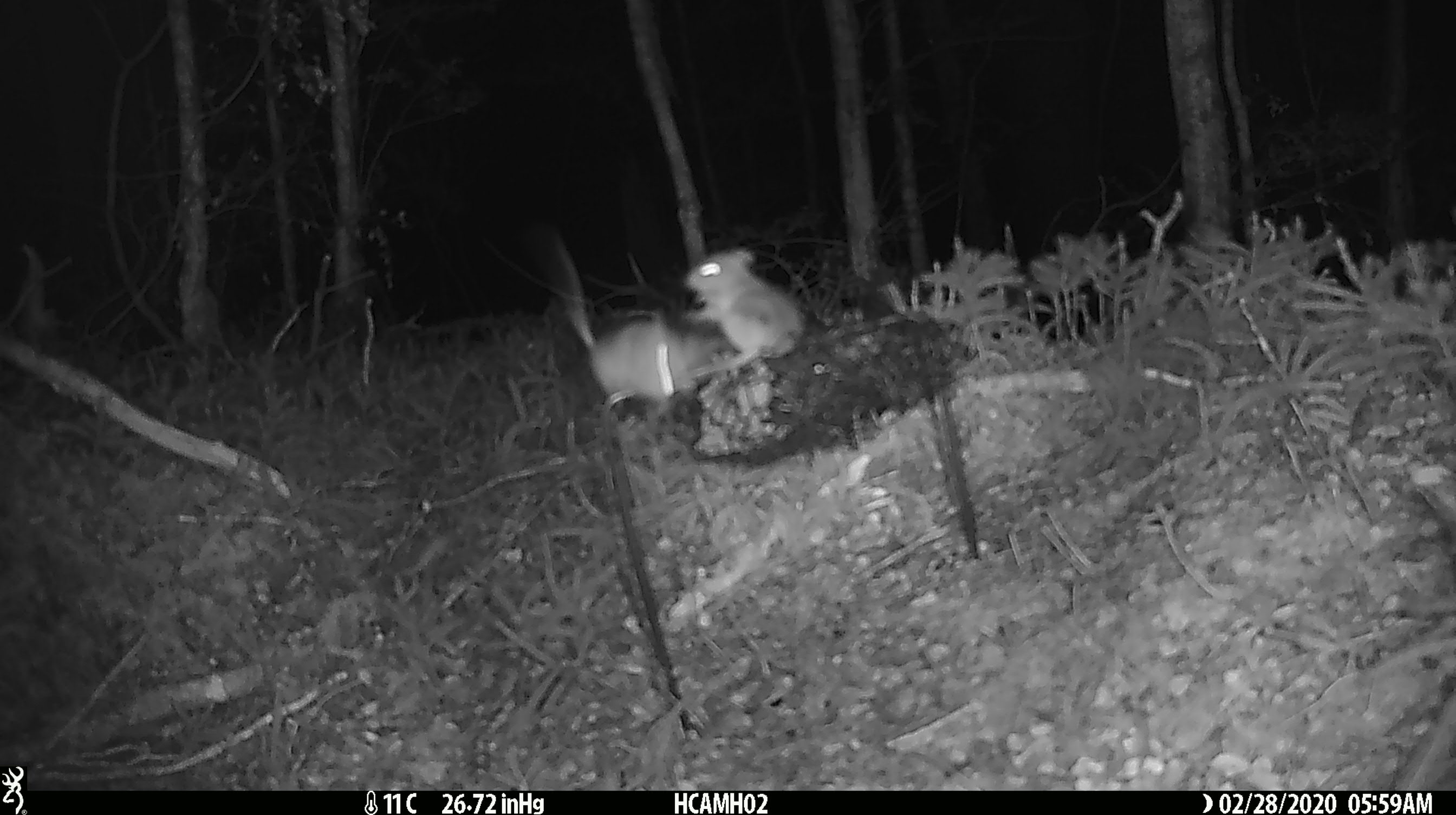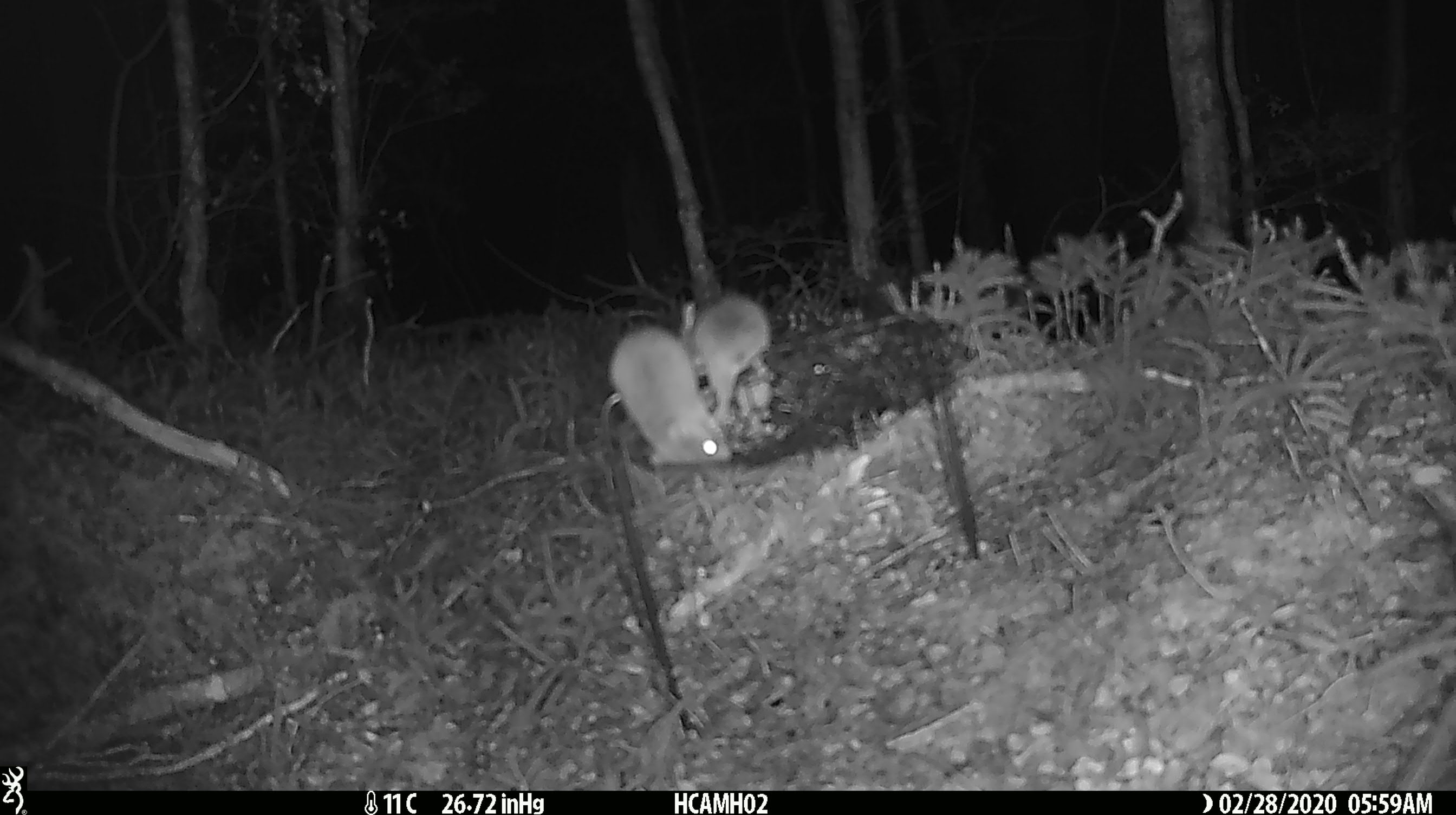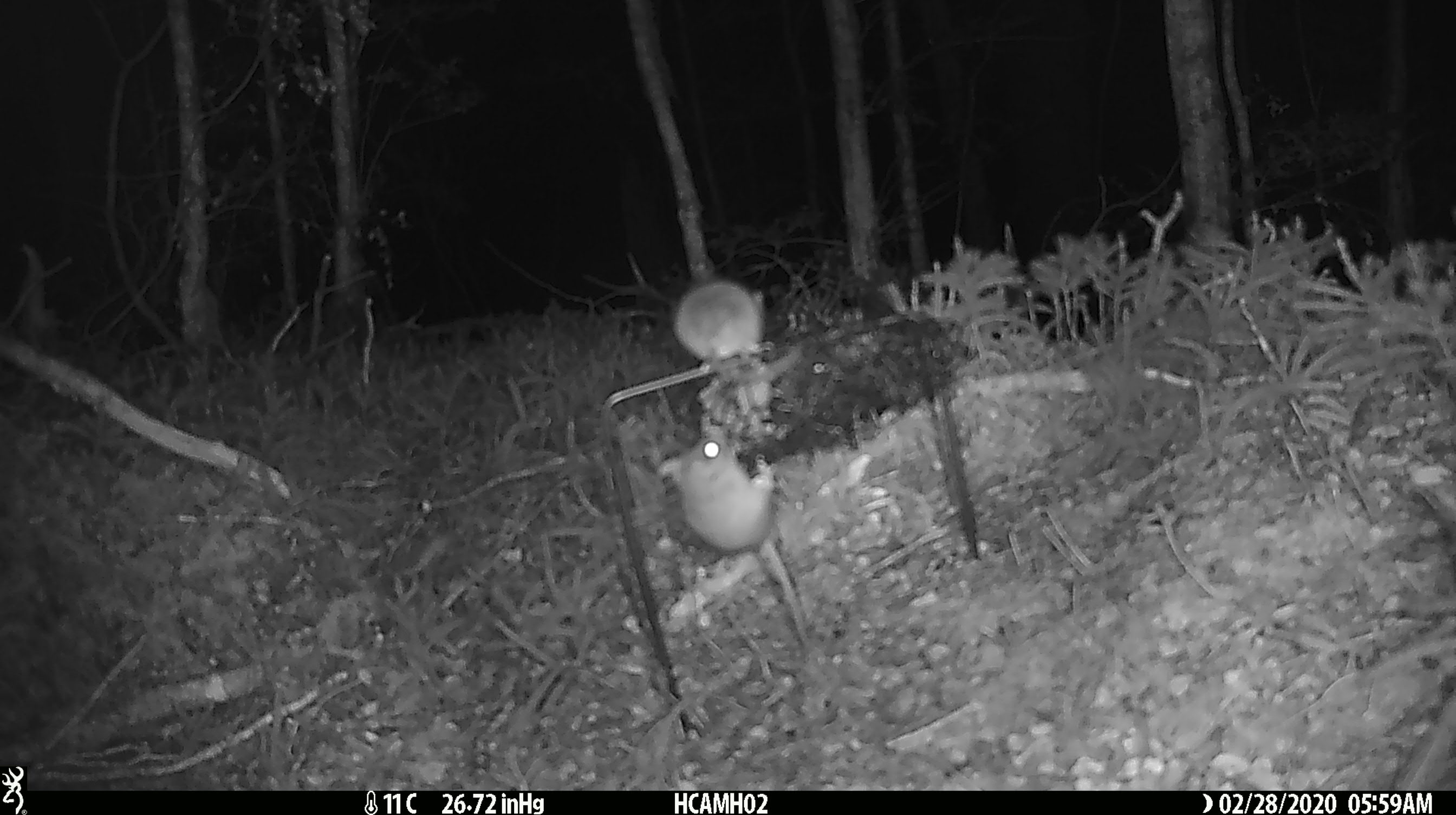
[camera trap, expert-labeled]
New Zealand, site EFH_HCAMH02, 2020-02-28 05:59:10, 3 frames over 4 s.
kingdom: Animalia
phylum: Chordata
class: Mammalia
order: Rodentia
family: Muridae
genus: Mus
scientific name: Mus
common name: mouse